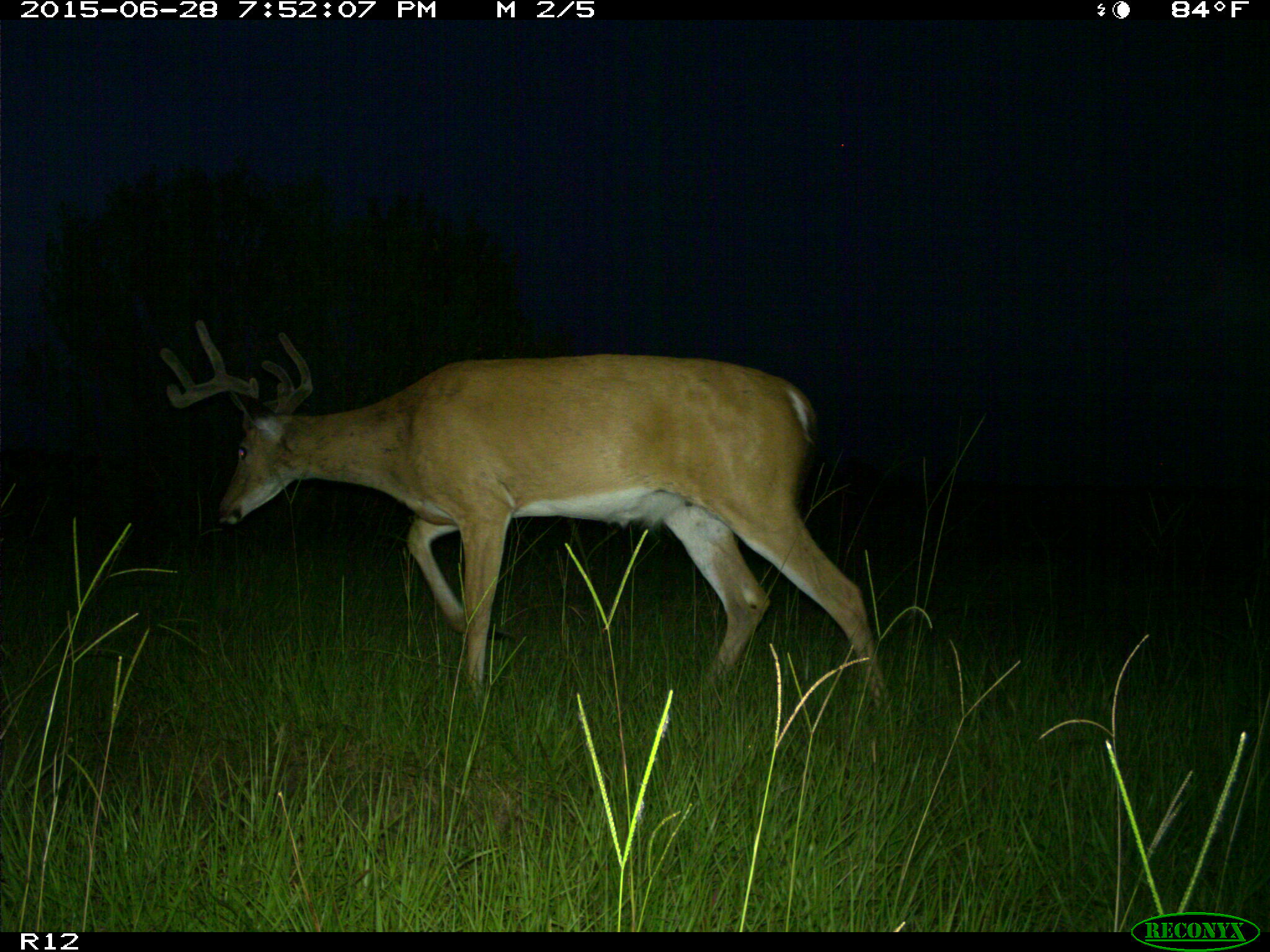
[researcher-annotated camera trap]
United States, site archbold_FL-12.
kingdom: Animalia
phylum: Chordata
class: Mammalia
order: Artiodactyla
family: Cervidae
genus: Odocoileus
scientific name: Odocoileus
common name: deer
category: unidentified deer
Unidentified deer (deer) (Odocoileus).